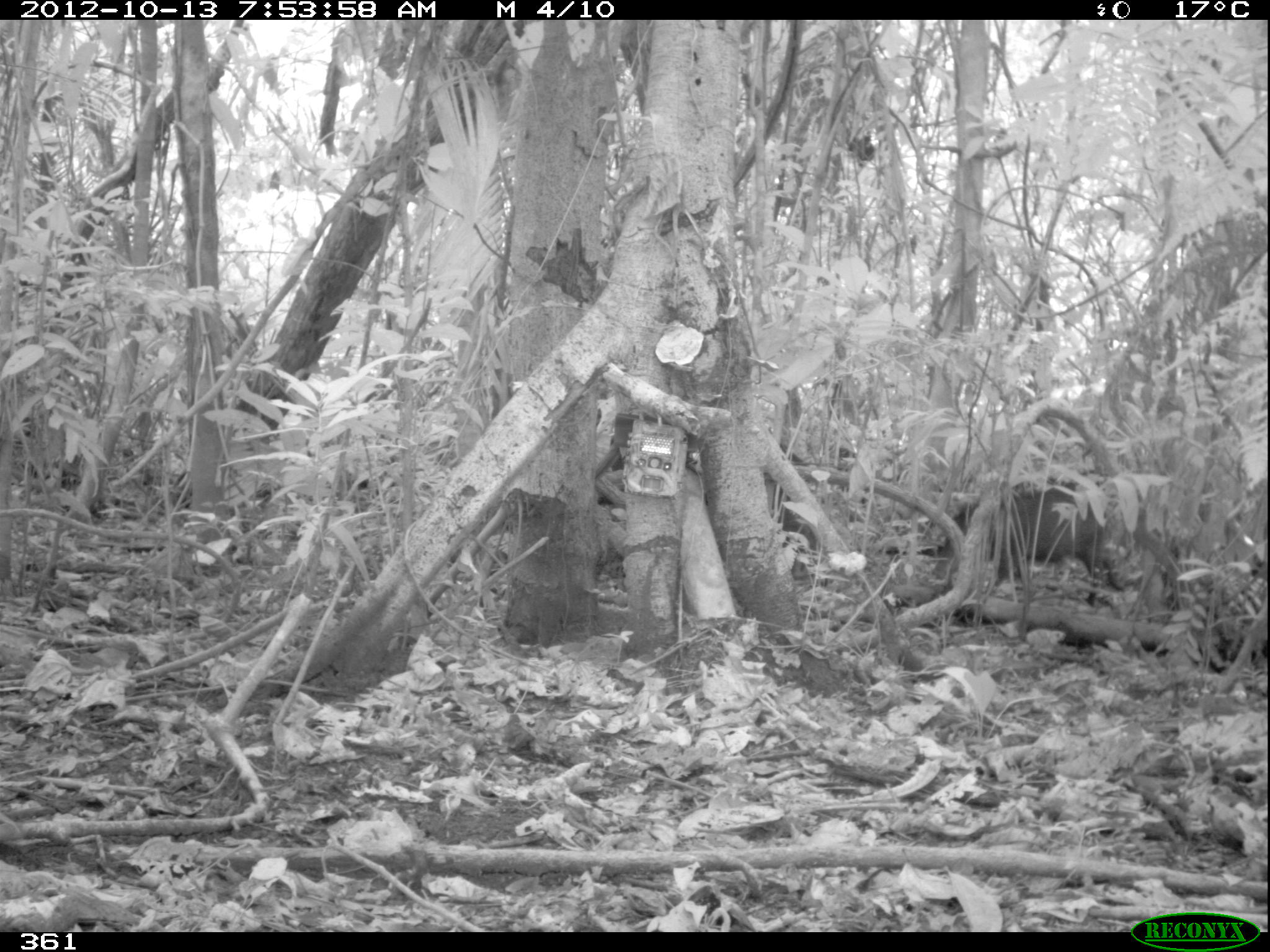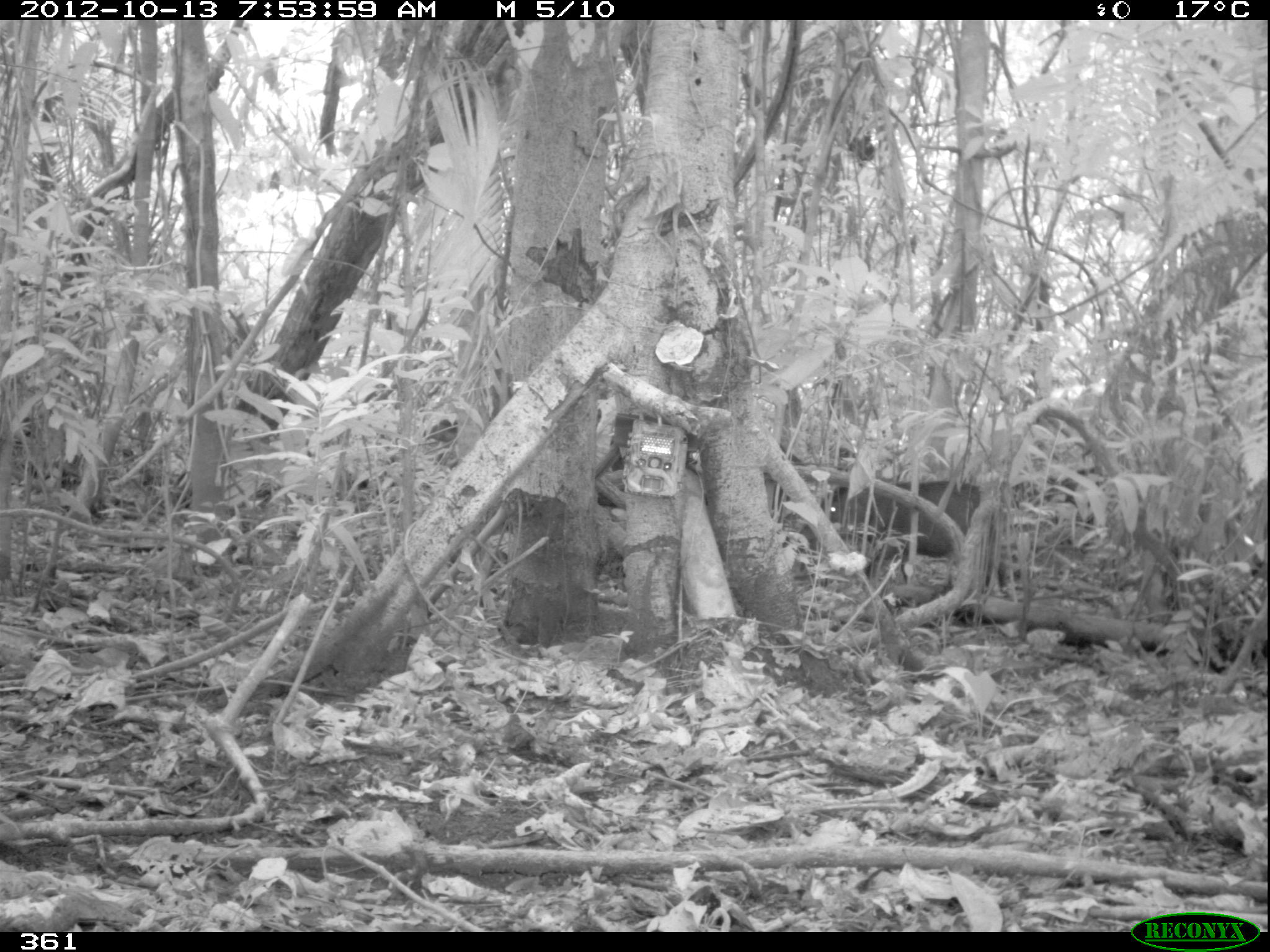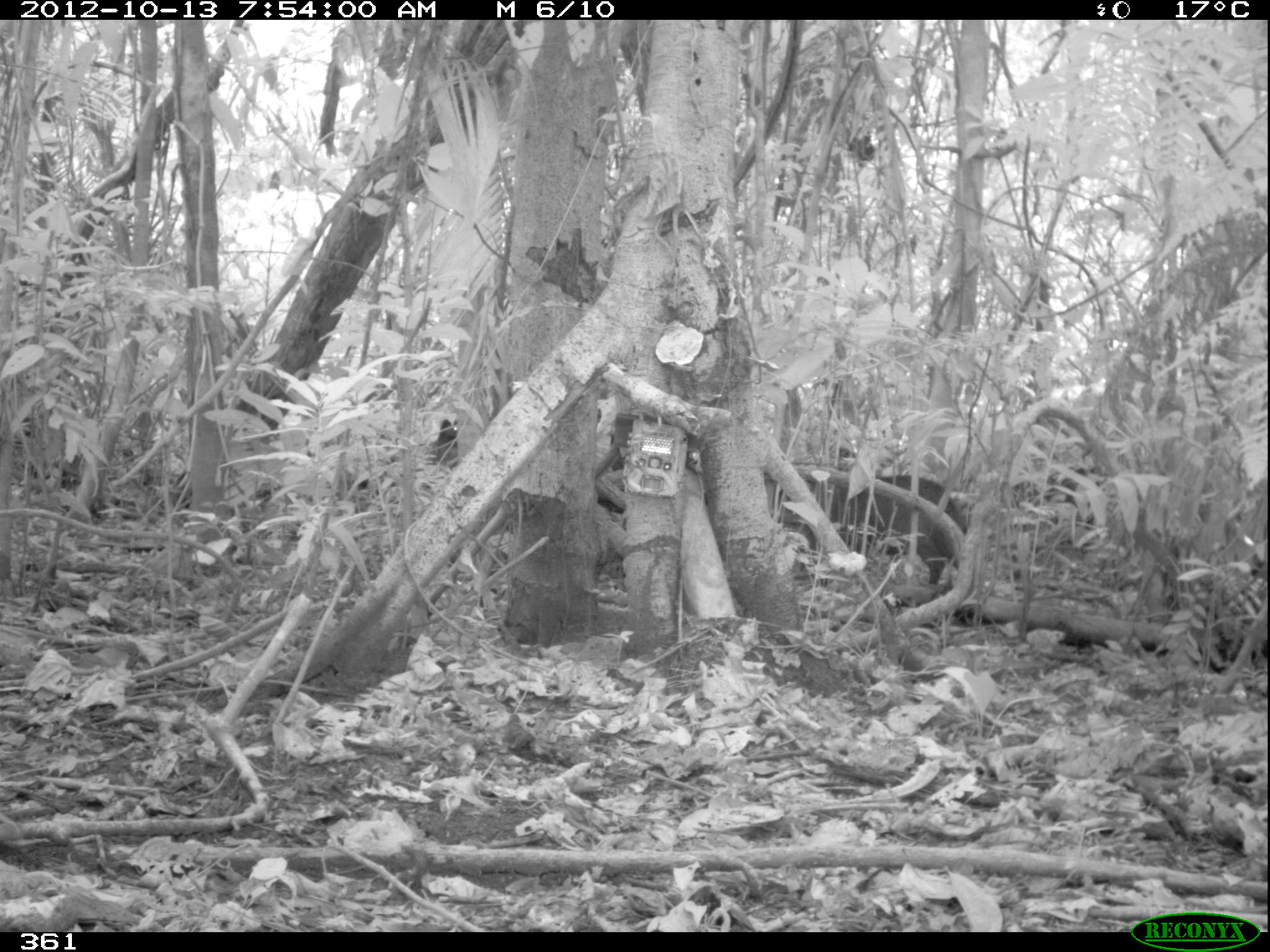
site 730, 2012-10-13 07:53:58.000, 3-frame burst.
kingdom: Animalia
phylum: Chordata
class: Mammalia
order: Artiodactyla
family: Tayassuidae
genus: Tayassu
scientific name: Tayassu pecari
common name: white-lipped peccary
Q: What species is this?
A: Tayassu pecari (white-lipped peccary).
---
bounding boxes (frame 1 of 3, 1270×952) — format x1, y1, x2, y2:
tayassu pecari: 937, 478, 1127, 617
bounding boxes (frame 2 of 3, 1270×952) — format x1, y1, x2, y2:
tayassu pecari: 799, 478, 1002, 594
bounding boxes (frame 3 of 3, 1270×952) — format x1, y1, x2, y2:
tayassu pecari: 778, 473, 970, 591